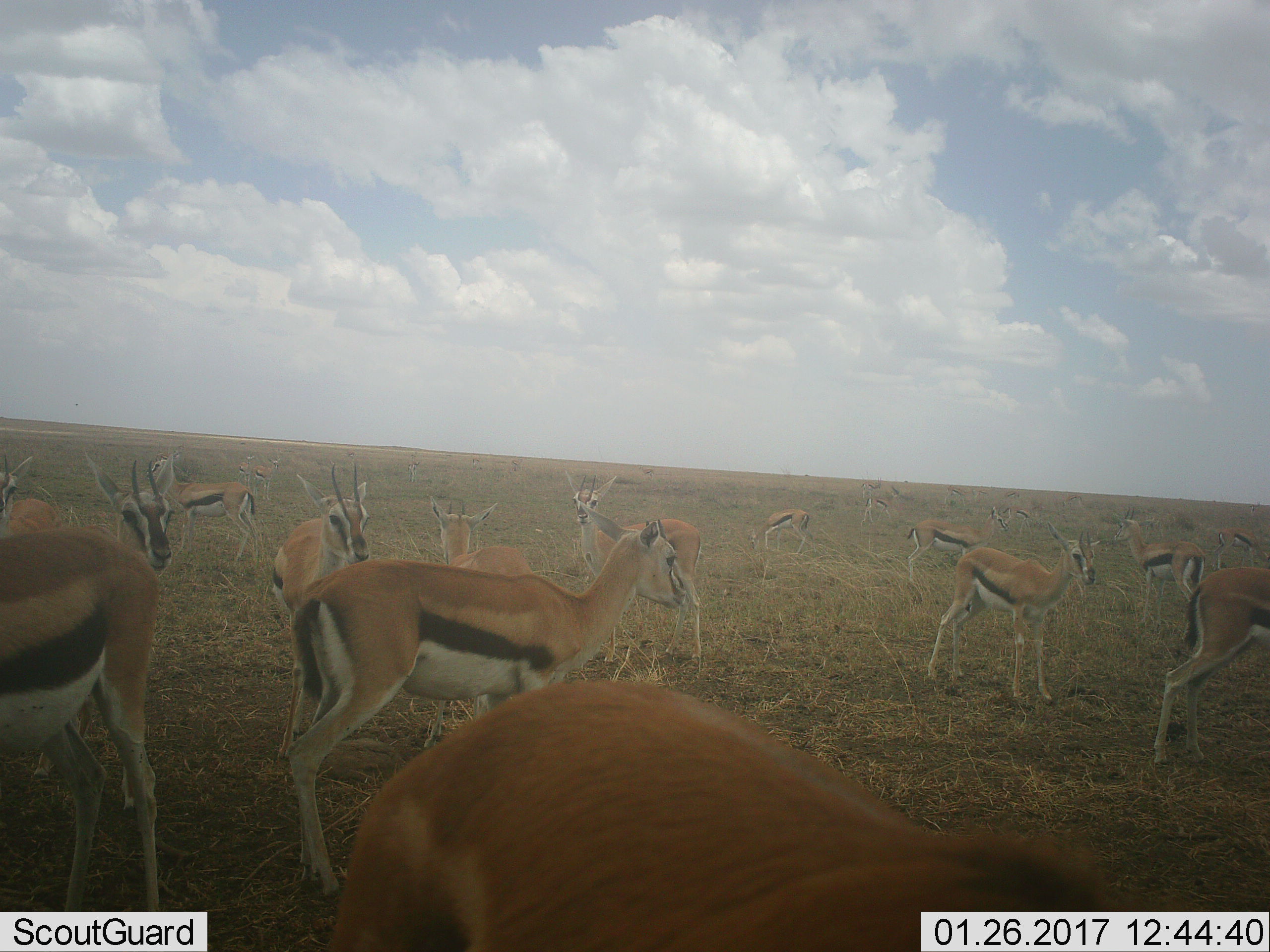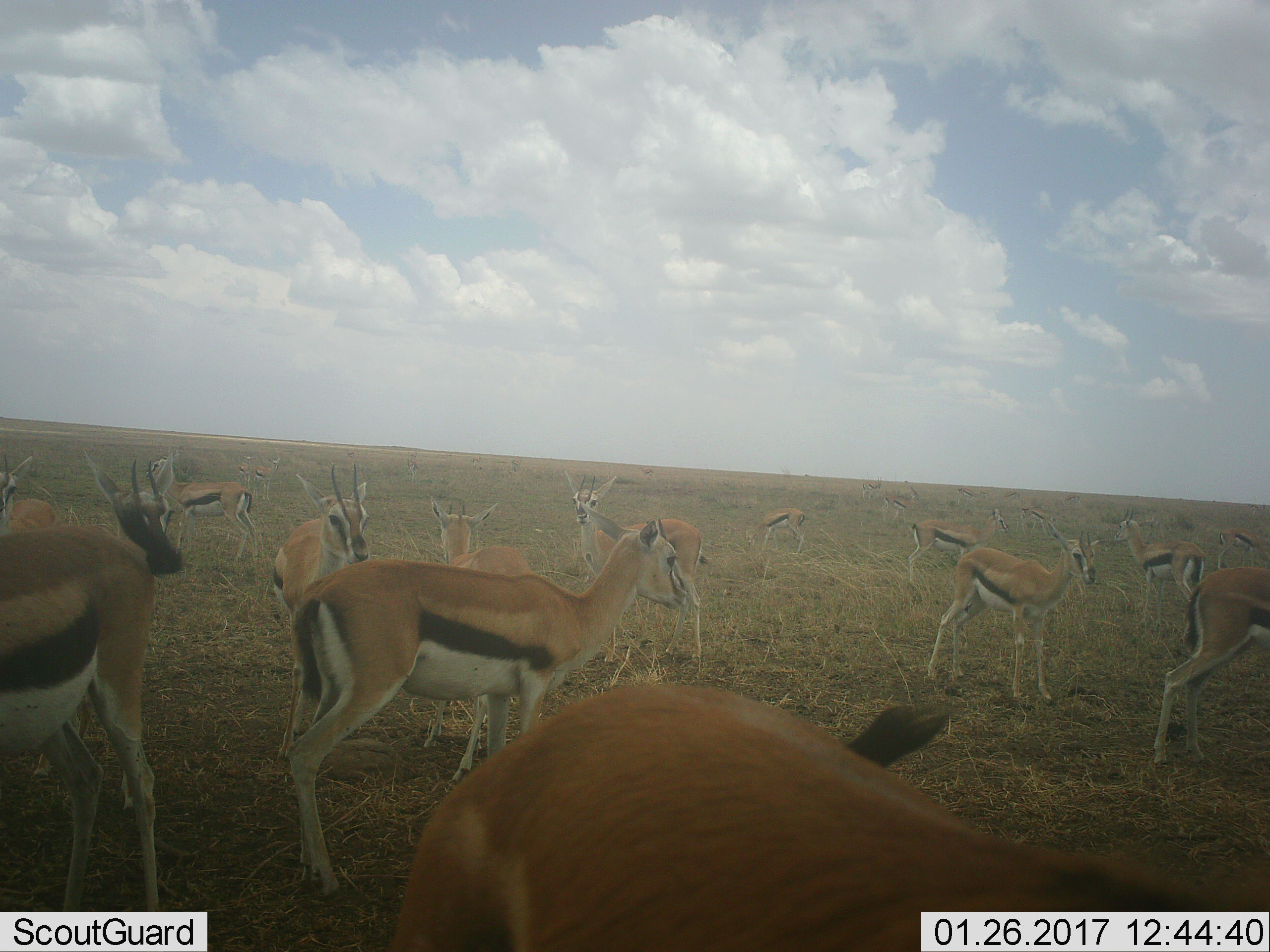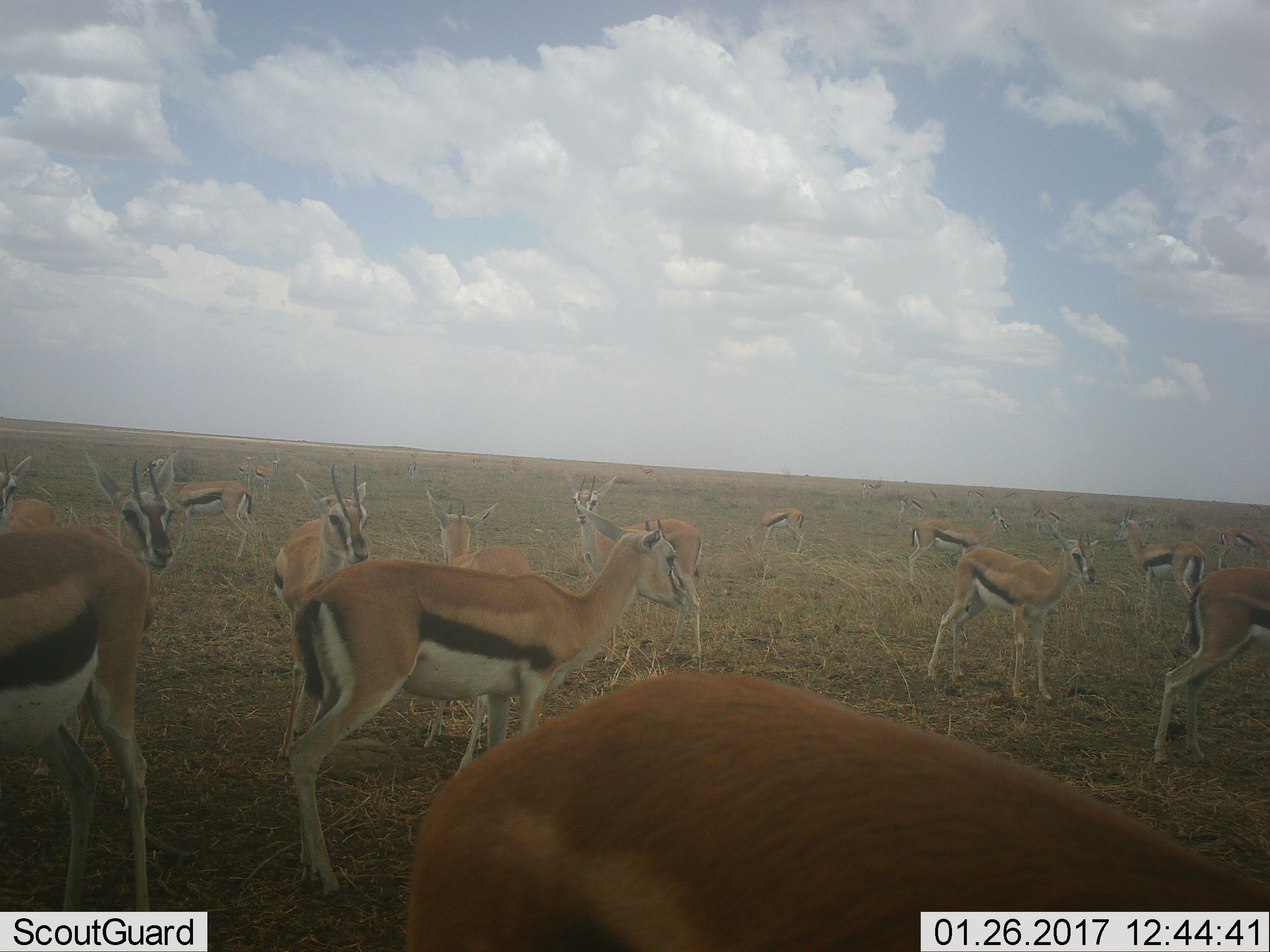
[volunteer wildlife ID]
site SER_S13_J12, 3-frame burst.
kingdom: Animalia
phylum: Chordata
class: Mammalia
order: Artiodactyla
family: Bovidae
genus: Eudorcas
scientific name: Eudorcas thomsonii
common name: thomson's gazelle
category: gazellethomsons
Gazellethomsons (thomson's gazelle) (Eudorcas thomsonii), count 11-50. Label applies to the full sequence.